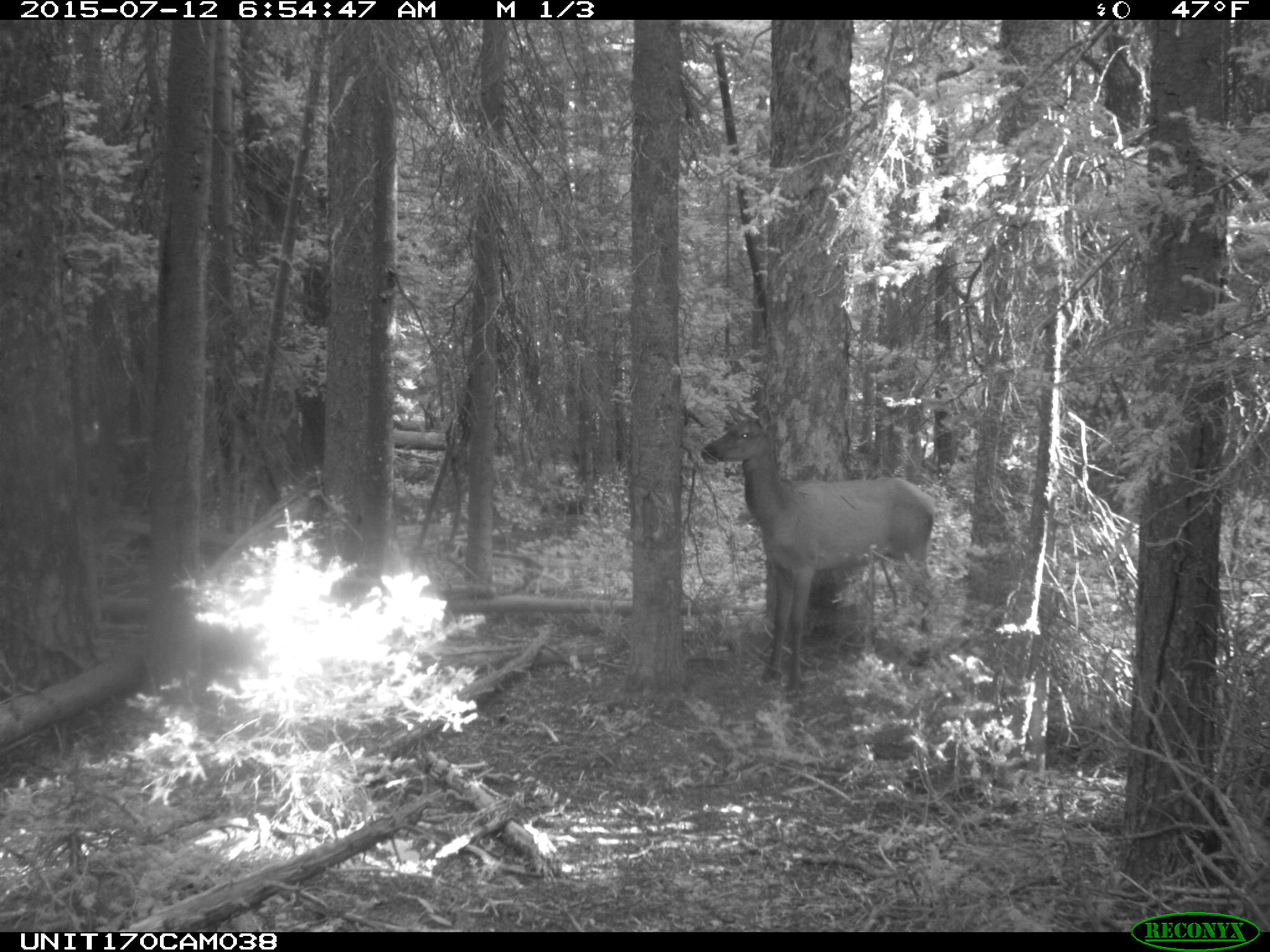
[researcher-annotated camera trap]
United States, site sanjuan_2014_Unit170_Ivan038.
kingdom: Animalia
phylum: Chordata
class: Mammalia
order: Artiodactyla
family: Cervidae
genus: Cervus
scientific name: Cervus elaphus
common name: red deer